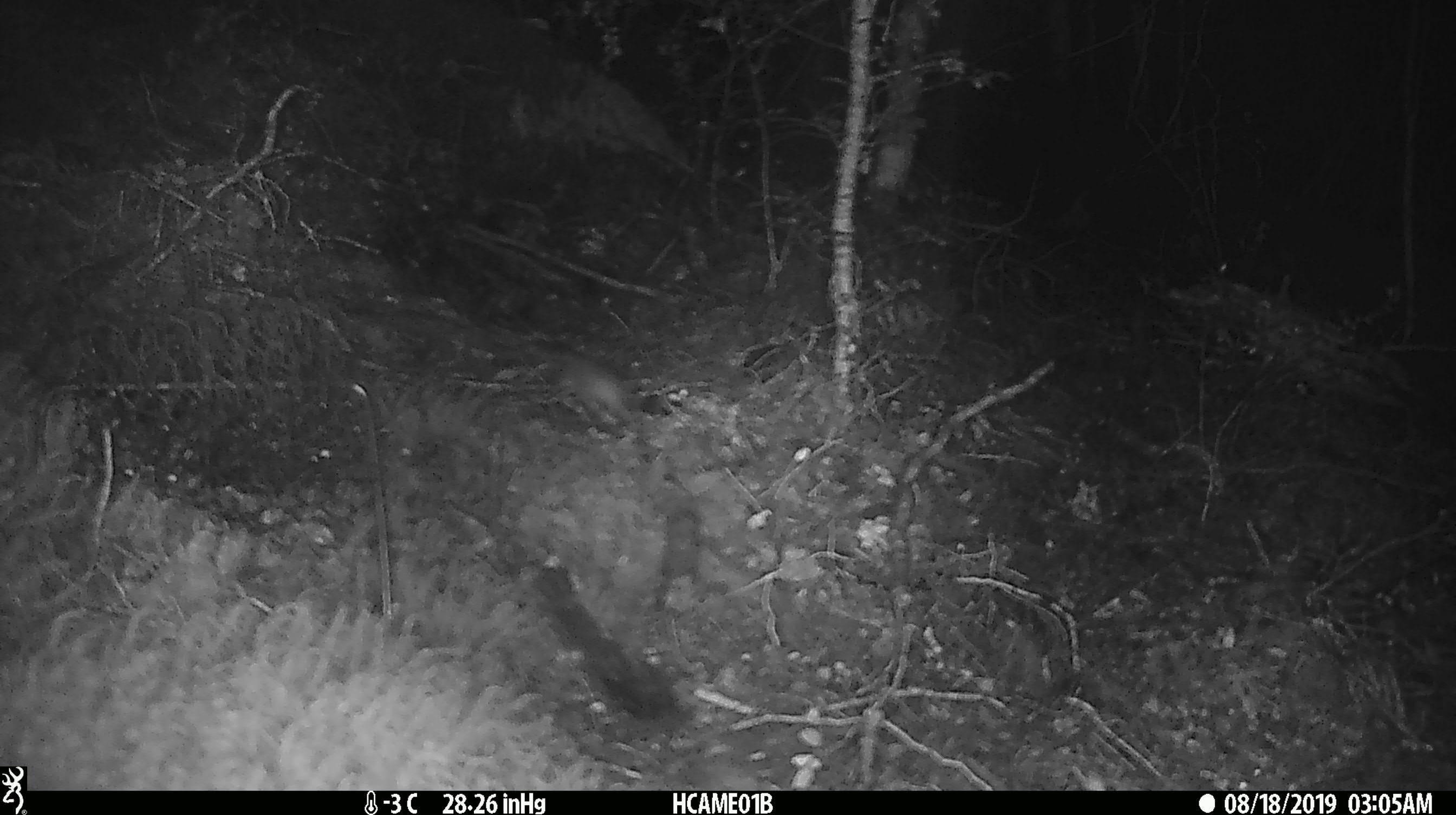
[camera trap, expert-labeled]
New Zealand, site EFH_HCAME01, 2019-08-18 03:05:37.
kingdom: Animalia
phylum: Chordata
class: Mammalia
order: Rodentia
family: Muridae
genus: Mus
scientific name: Mus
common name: mouse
Mouse (Mus).